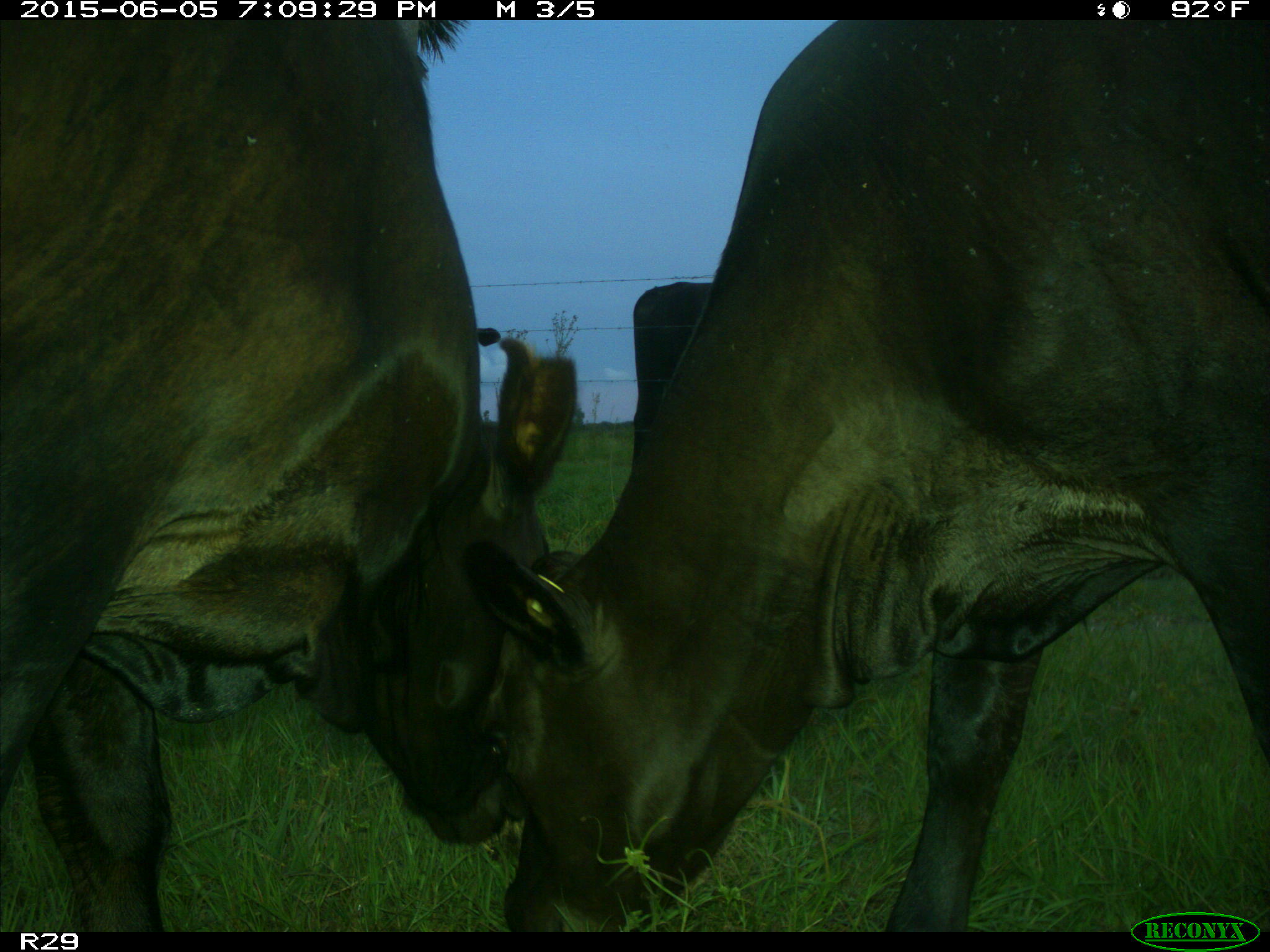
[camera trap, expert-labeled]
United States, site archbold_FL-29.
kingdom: Animalia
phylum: Chordata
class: Mammalia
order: Artiodactyla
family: Bovidae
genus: Bos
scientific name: Bos taurus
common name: domestic cow